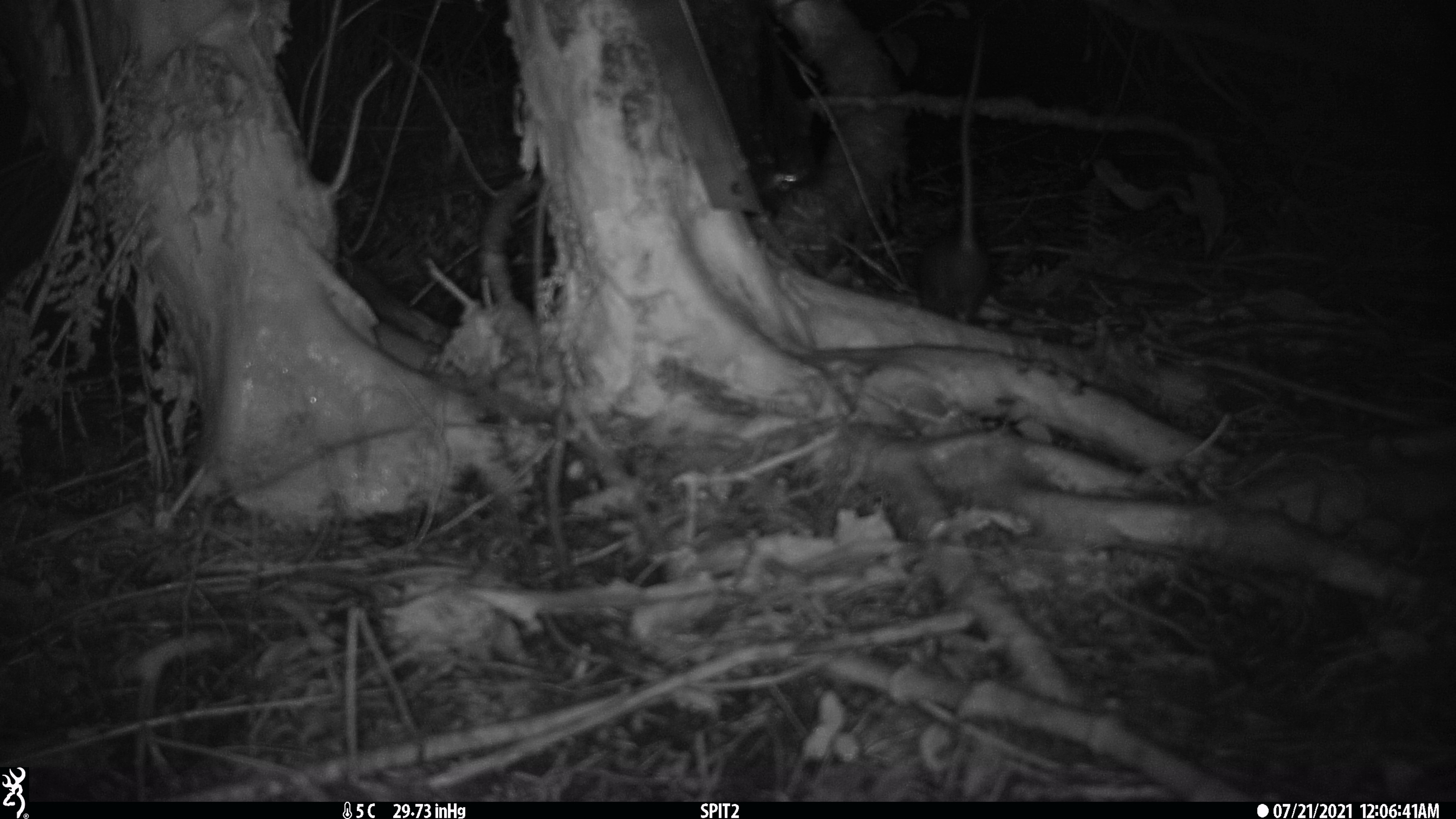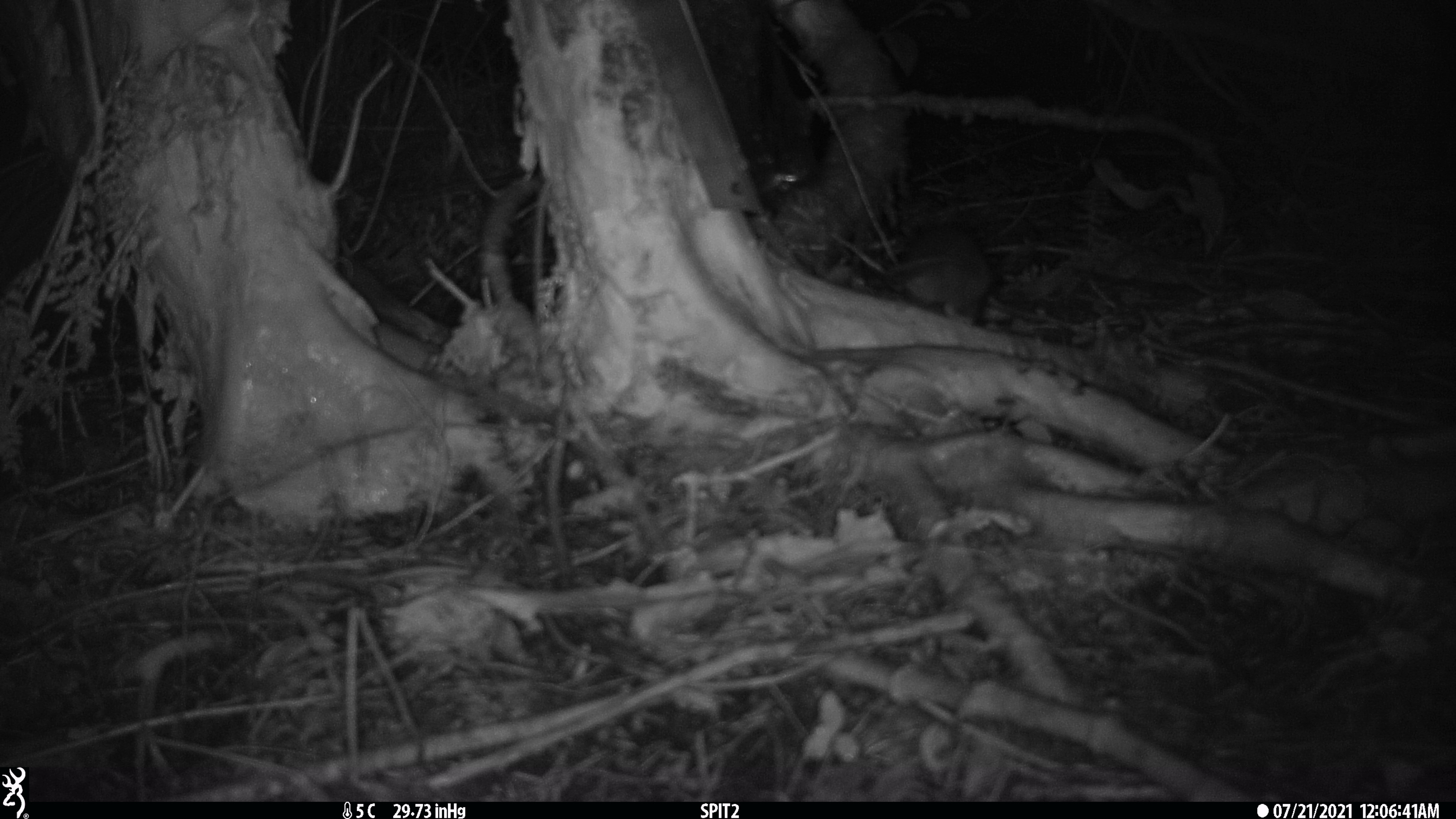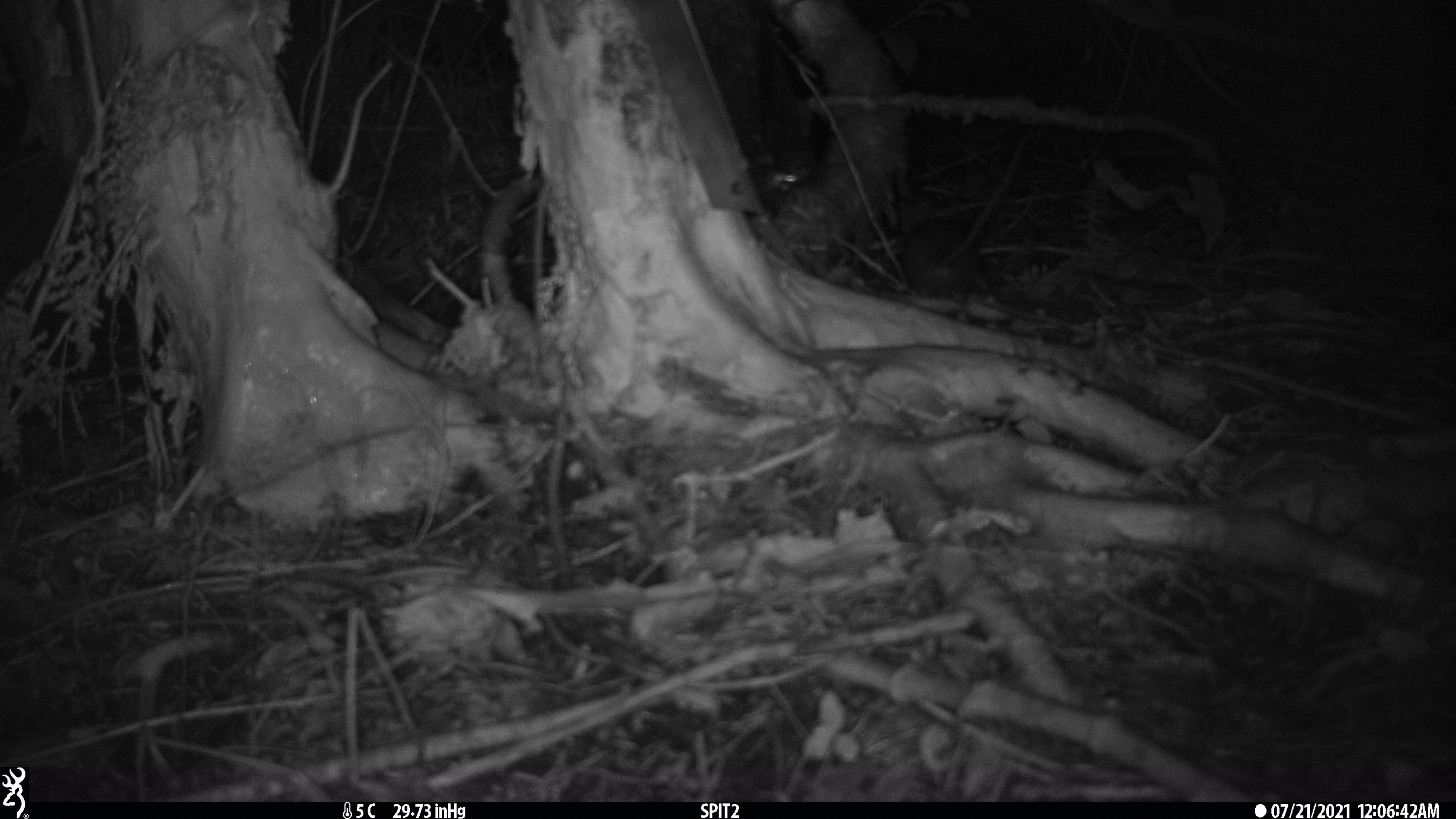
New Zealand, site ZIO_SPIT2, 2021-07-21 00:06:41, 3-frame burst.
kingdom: Animalia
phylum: Chordata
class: Mammalia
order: Rodentia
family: Muridae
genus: Rattus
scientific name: Rattus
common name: rat